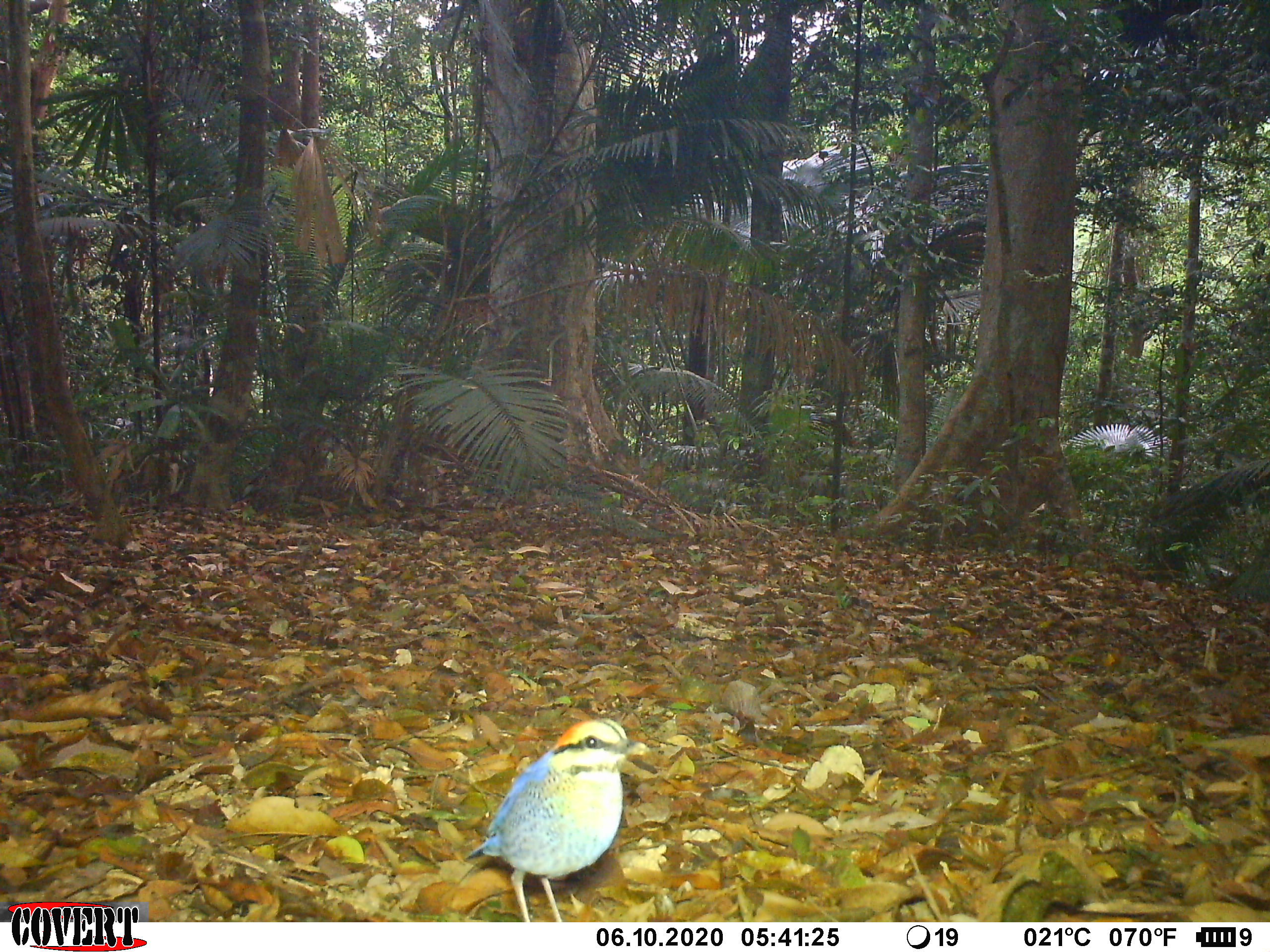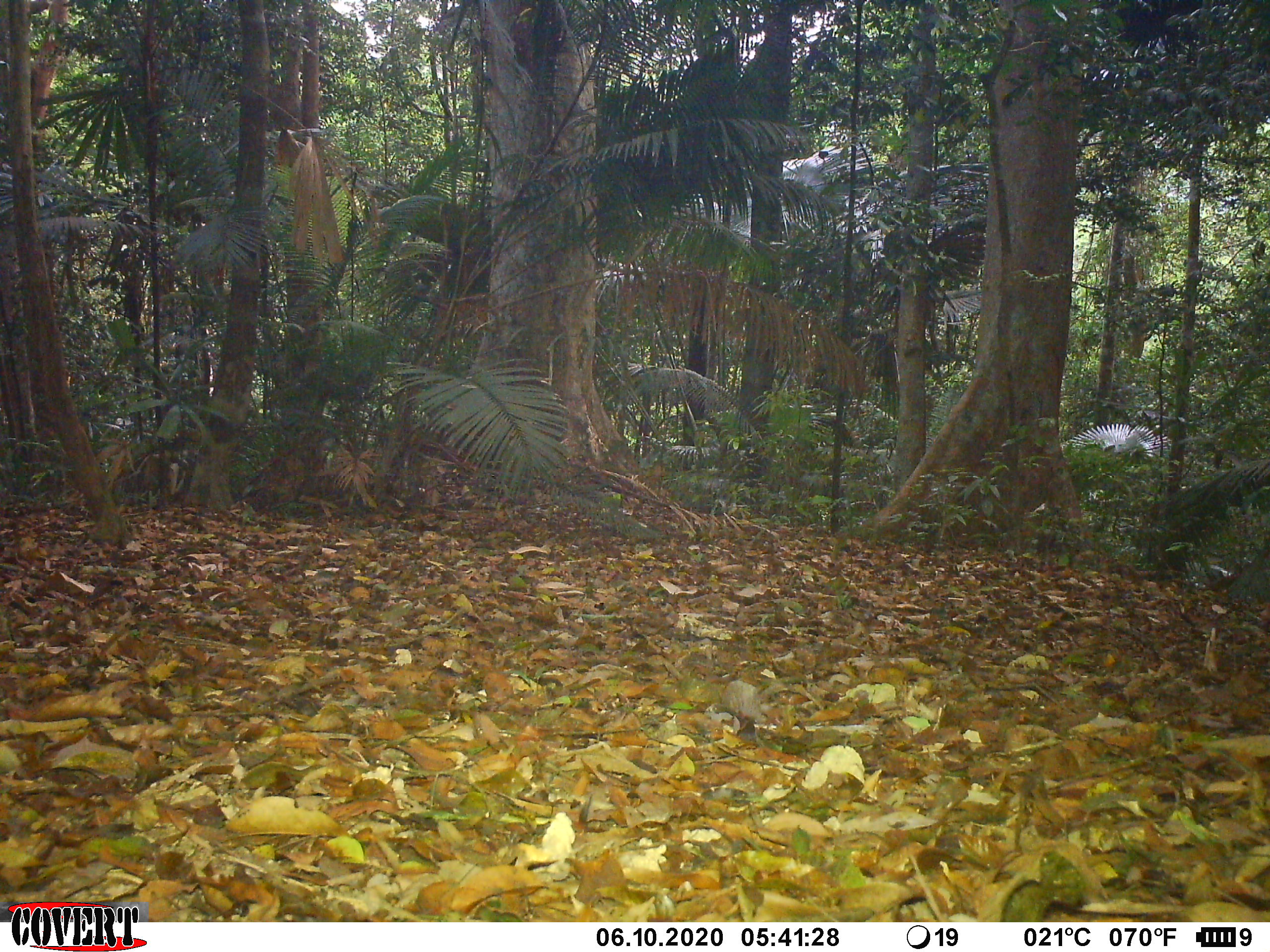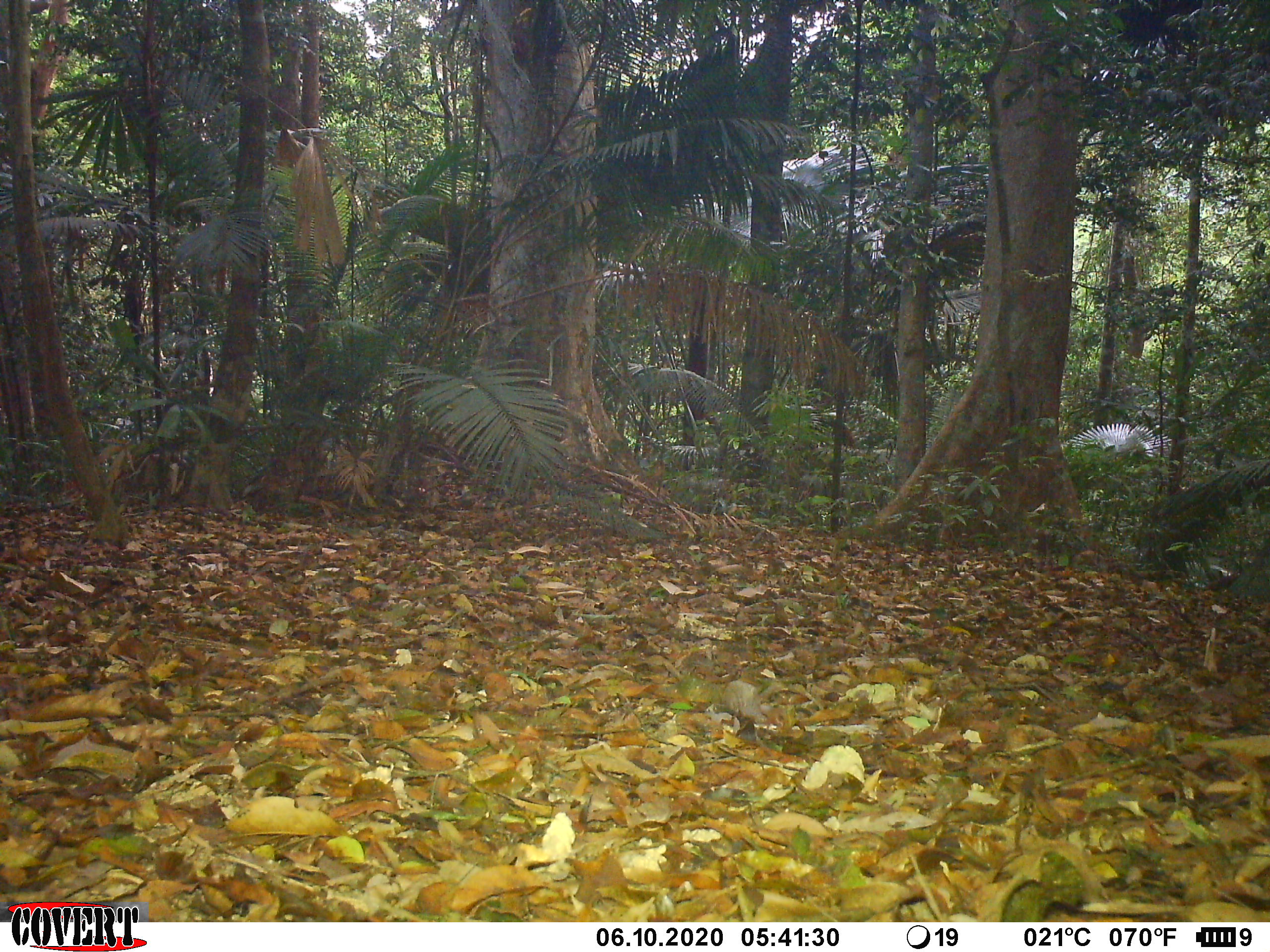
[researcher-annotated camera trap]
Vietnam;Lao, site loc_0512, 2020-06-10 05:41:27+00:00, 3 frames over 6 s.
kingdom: Animalia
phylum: Chordata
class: Aves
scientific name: Aves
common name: bird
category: unidentified bird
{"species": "unidentified bird (bird) (Aves)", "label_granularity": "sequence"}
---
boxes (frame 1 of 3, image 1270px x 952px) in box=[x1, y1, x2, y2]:
unidentified bird: box=[463, 716, 651, 923]